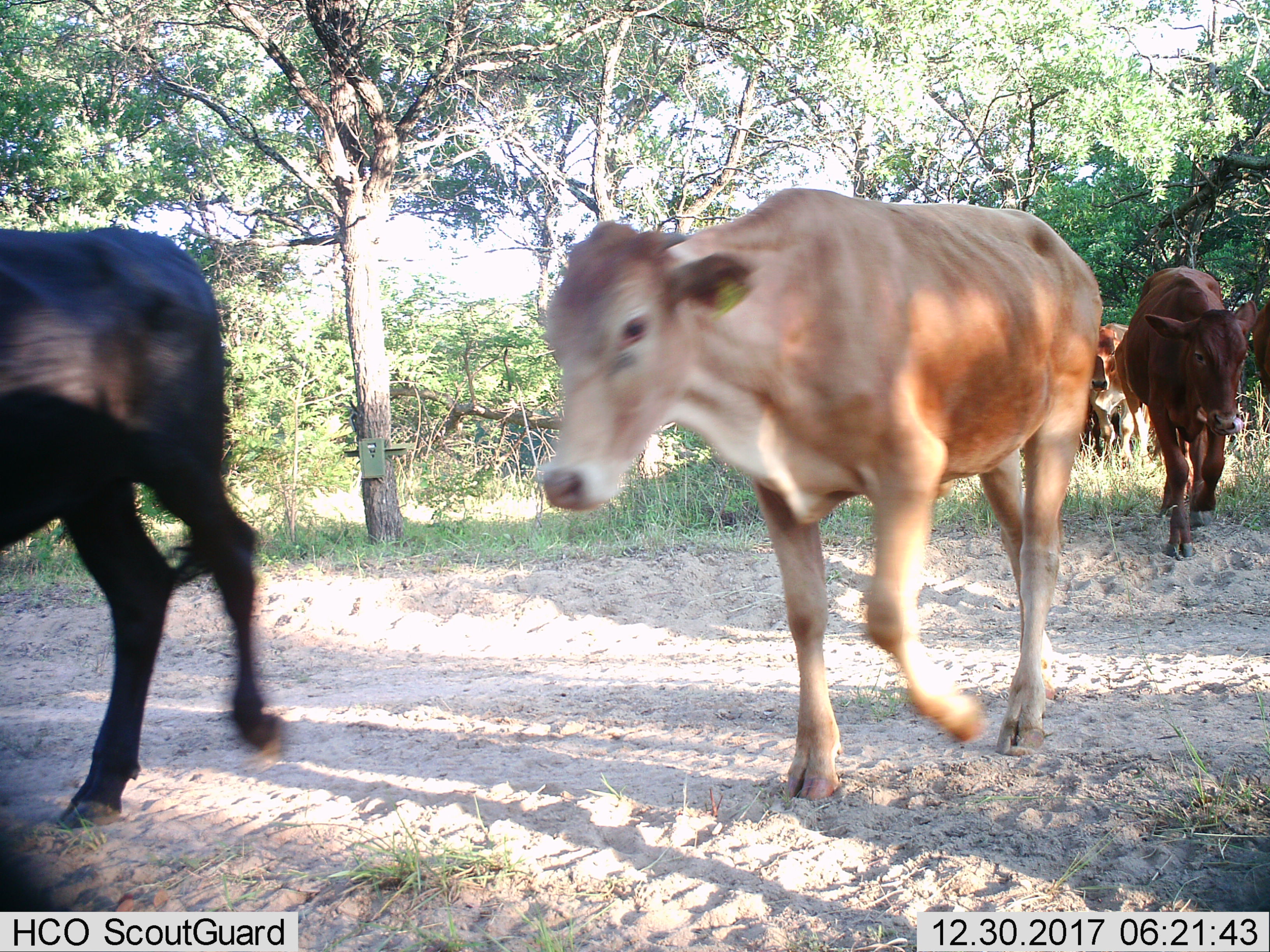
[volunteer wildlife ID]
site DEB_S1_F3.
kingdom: Animalia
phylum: Chordata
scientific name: Vertebrata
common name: domestic animal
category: domesticanimal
Domesticanimal (domestic animal) (Vertebrata), count 6. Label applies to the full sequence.